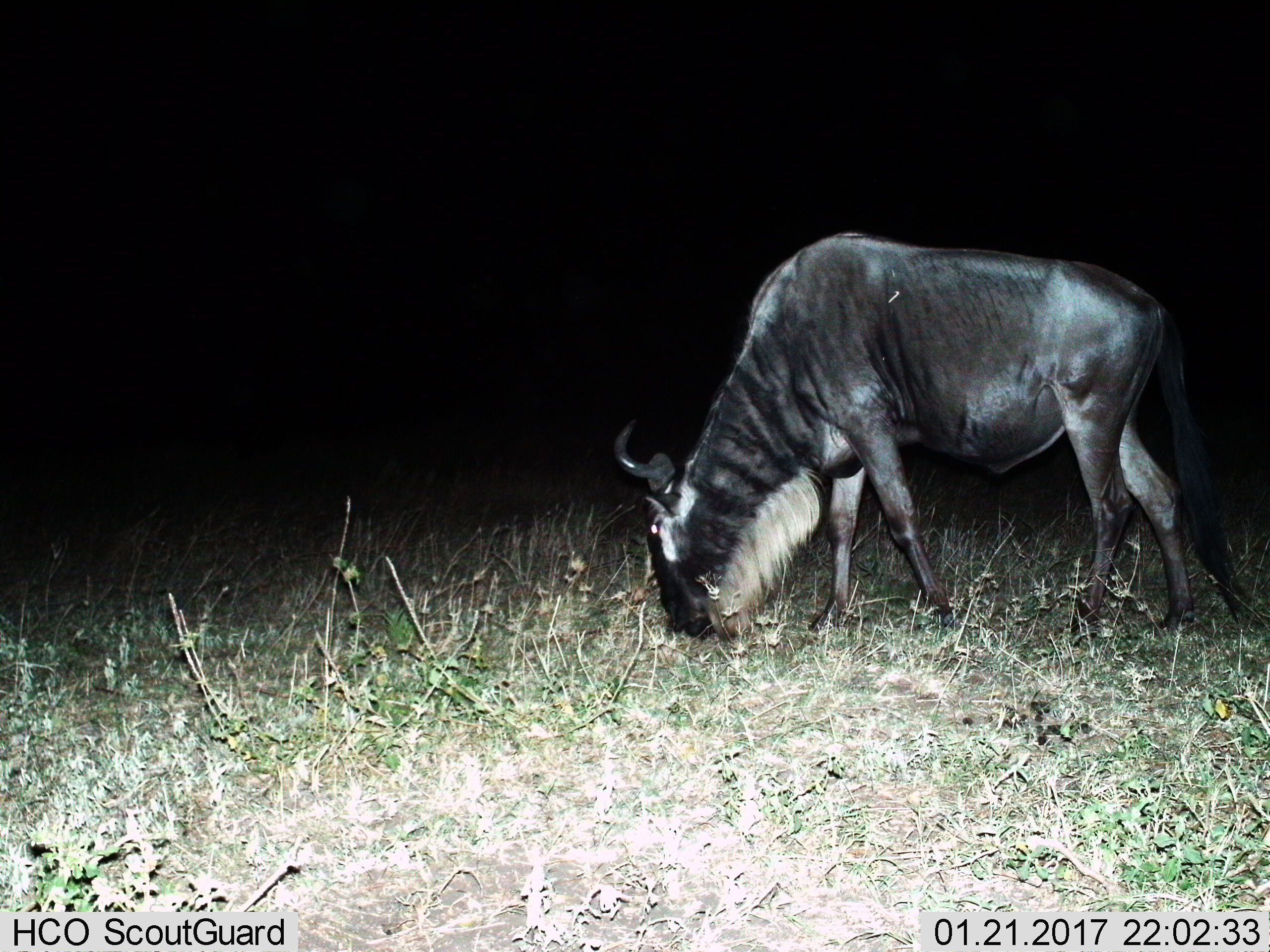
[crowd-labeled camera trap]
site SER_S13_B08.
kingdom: Animalia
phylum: Chordata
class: Mammalia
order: Artiodactyla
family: Bovidae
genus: Connochaetes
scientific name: Connochaetes taurinus taurinus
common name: blue wildebeest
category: wildebeestblue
Wildebeestblue (blue wildebeest) (Connochaetes taurinus taurinus), count 1. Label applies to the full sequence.